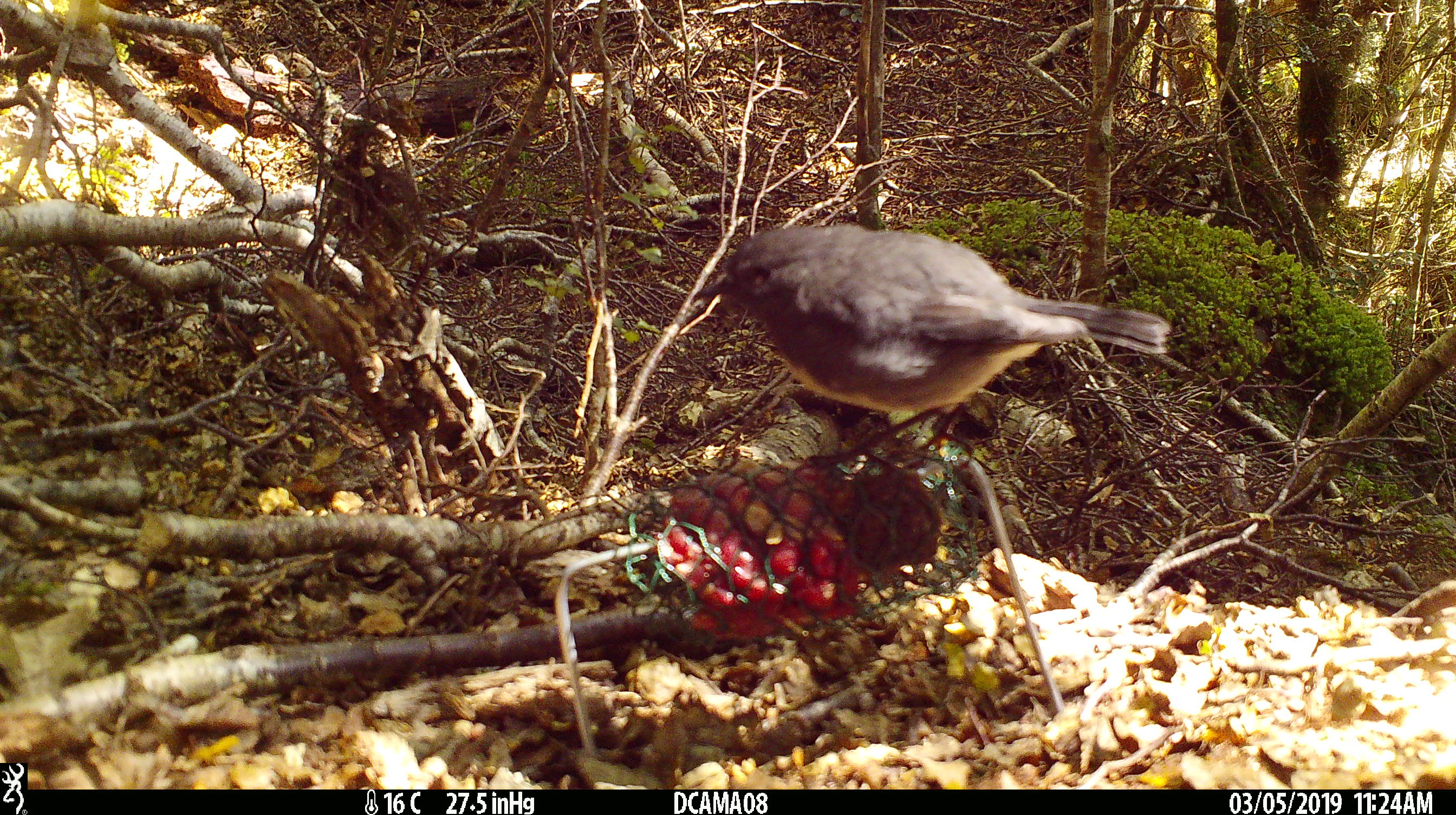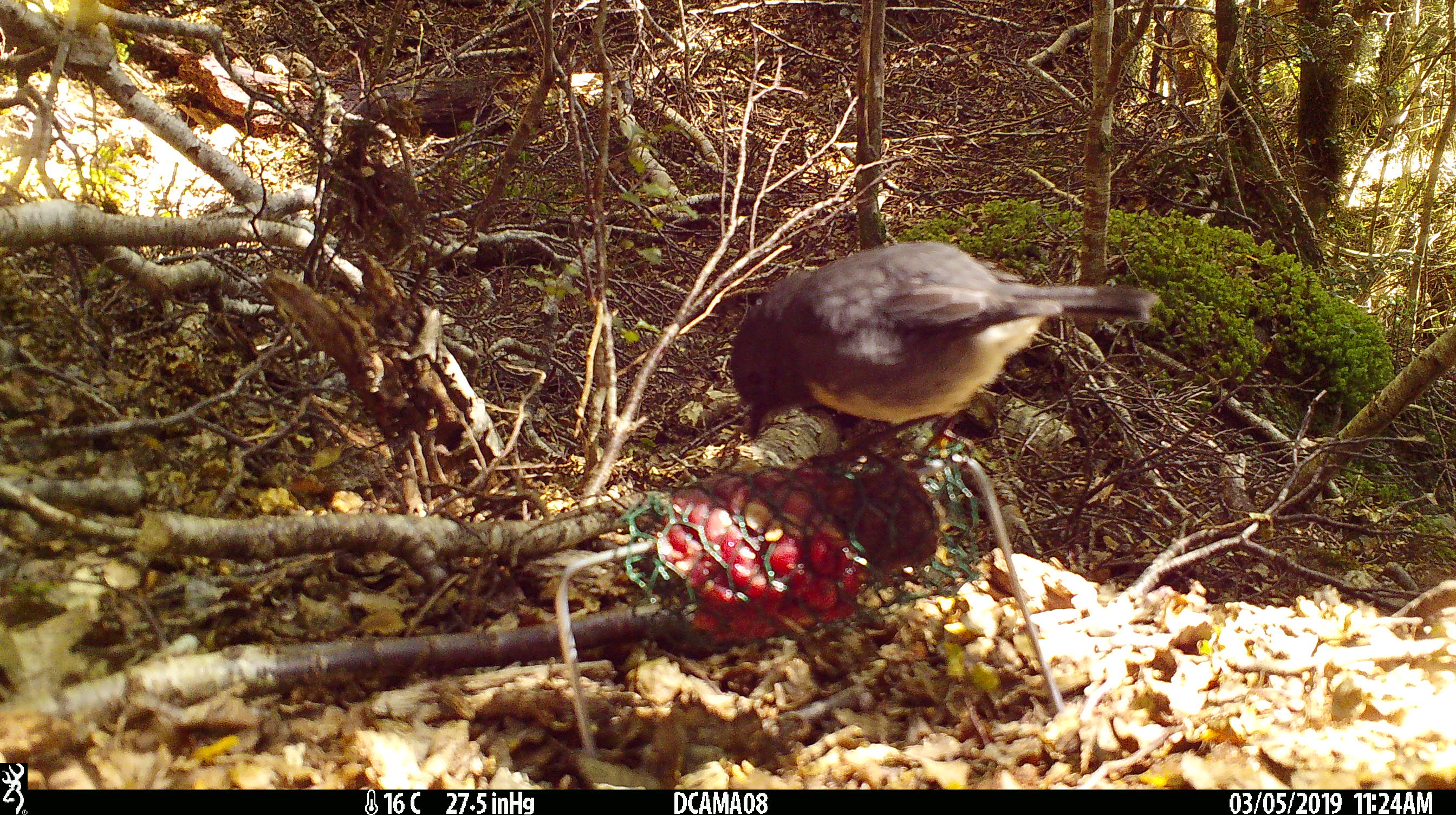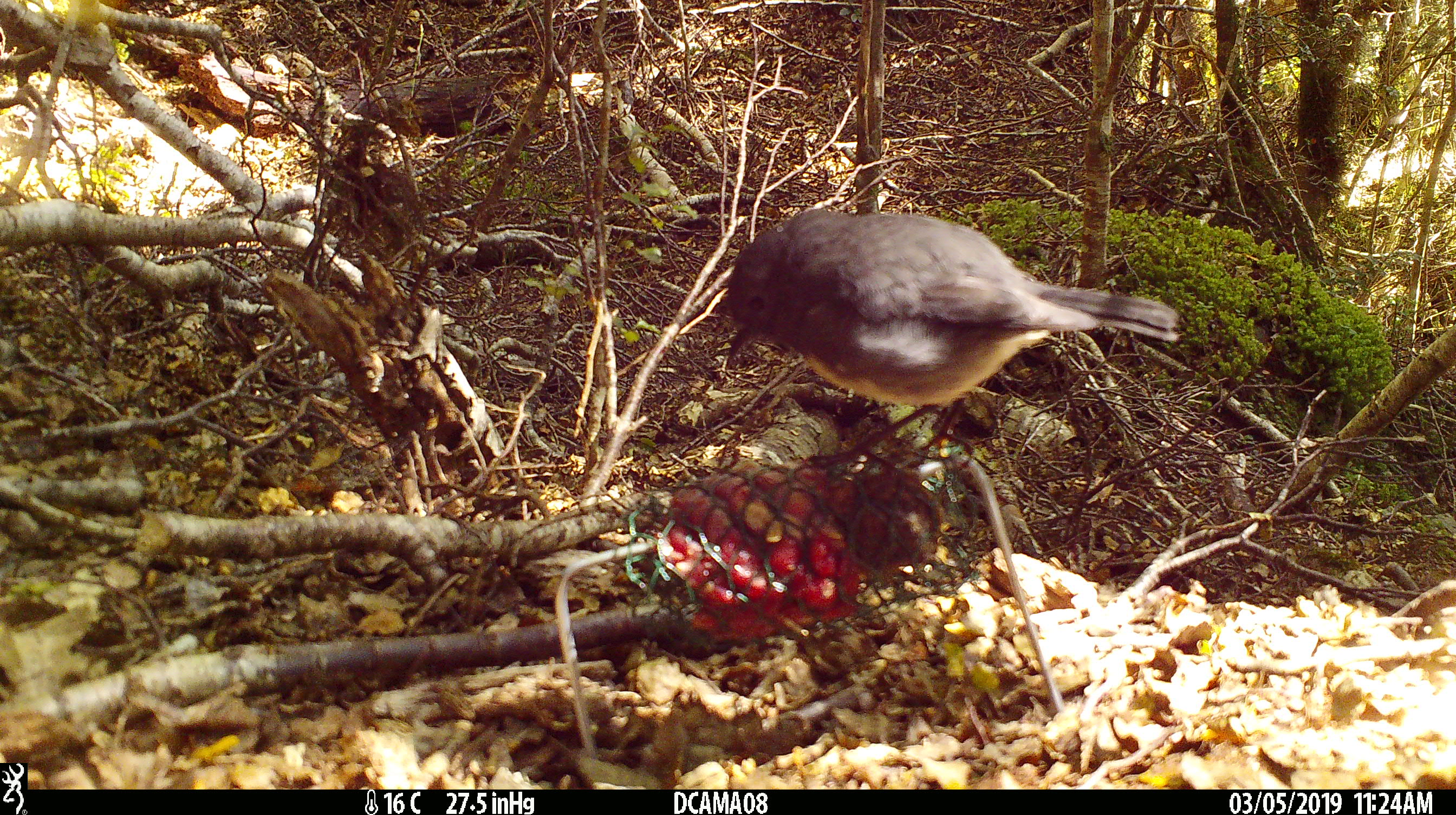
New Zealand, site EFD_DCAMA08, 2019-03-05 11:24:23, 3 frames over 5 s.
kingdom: Animalia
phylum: Chordata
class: Aves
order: Passeriformes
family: Petroicidae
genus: Petroica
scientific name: Petroica australis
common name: new zealand robin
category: robin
Robin (new zealand robin) (Petroica australis).